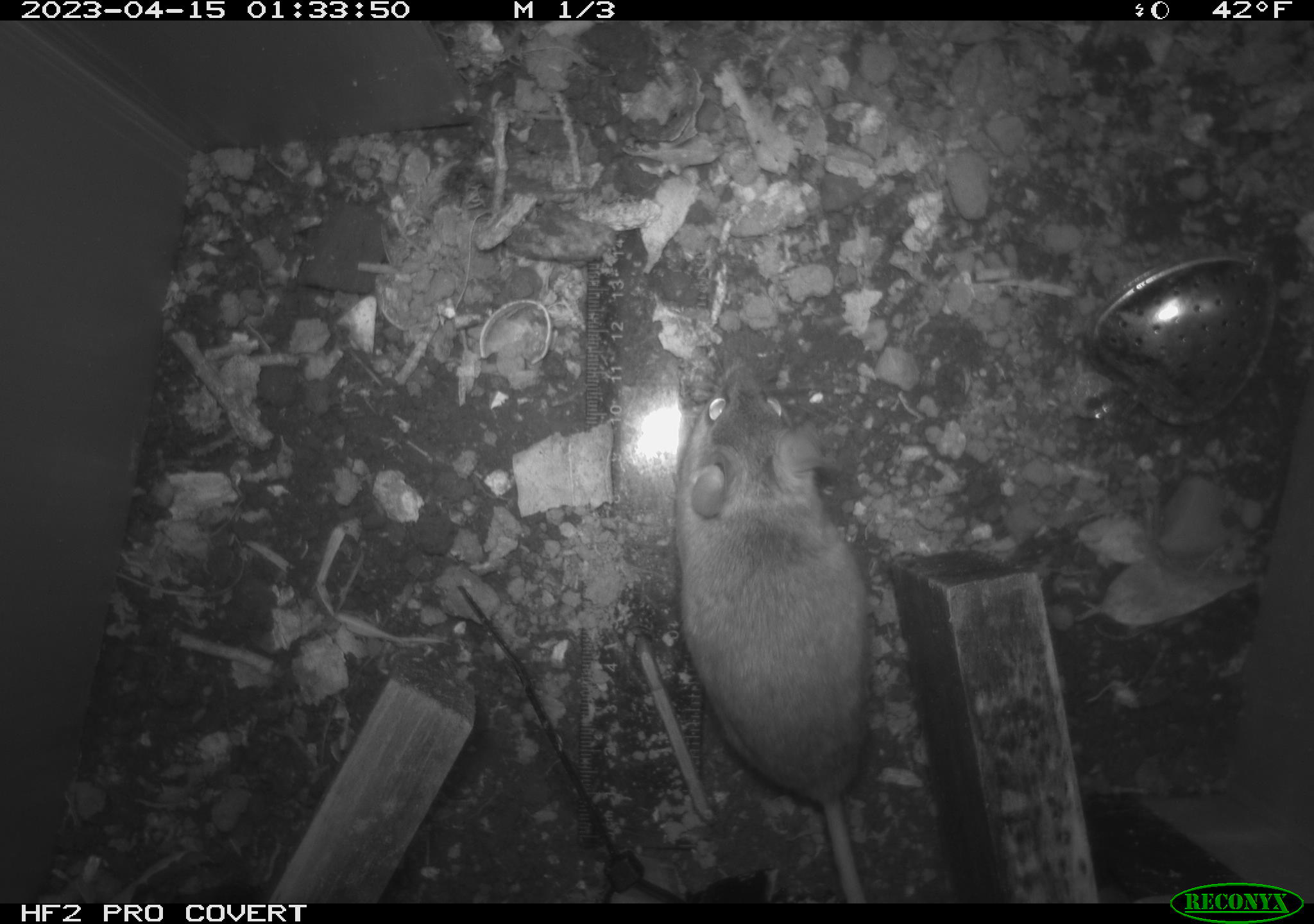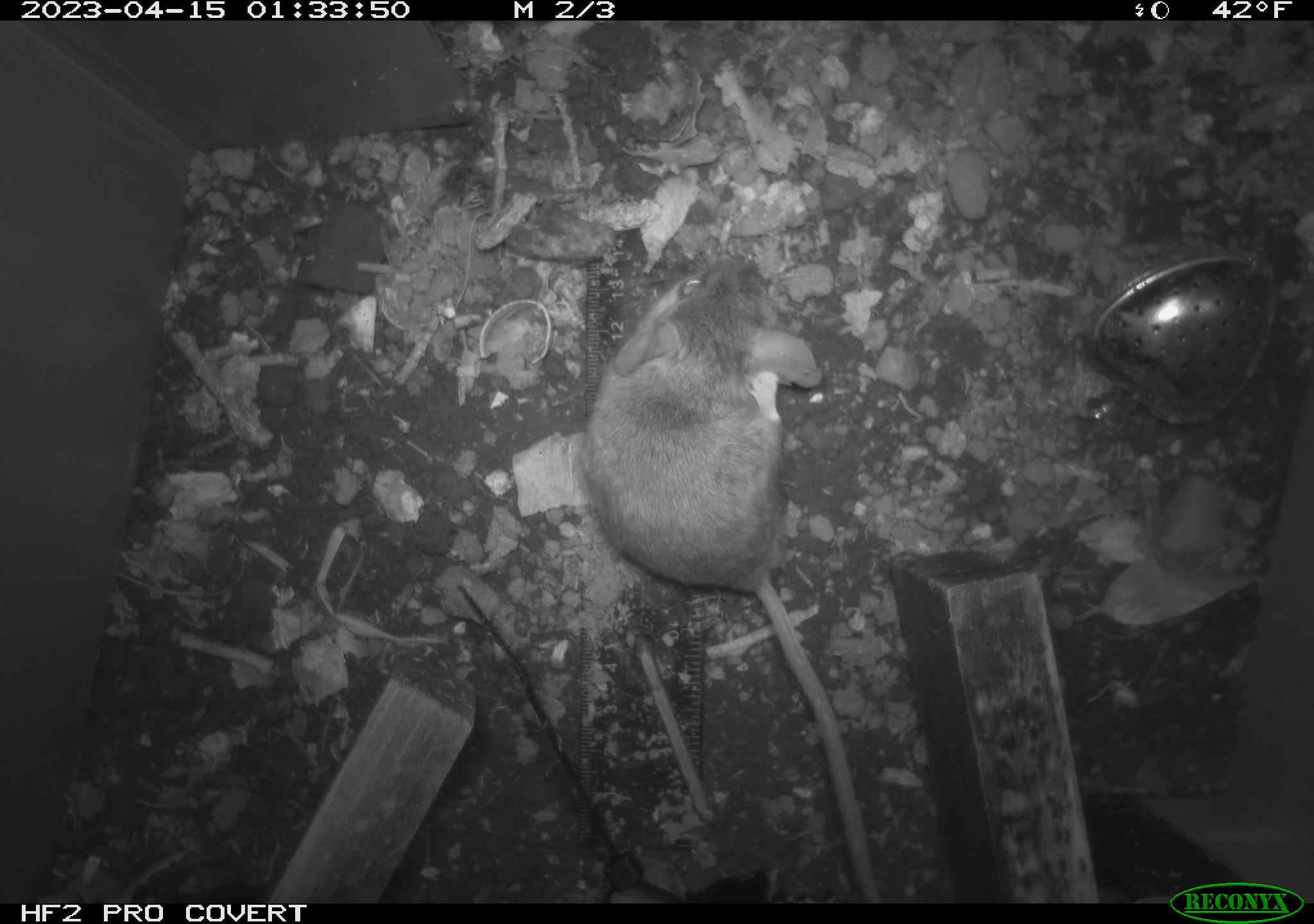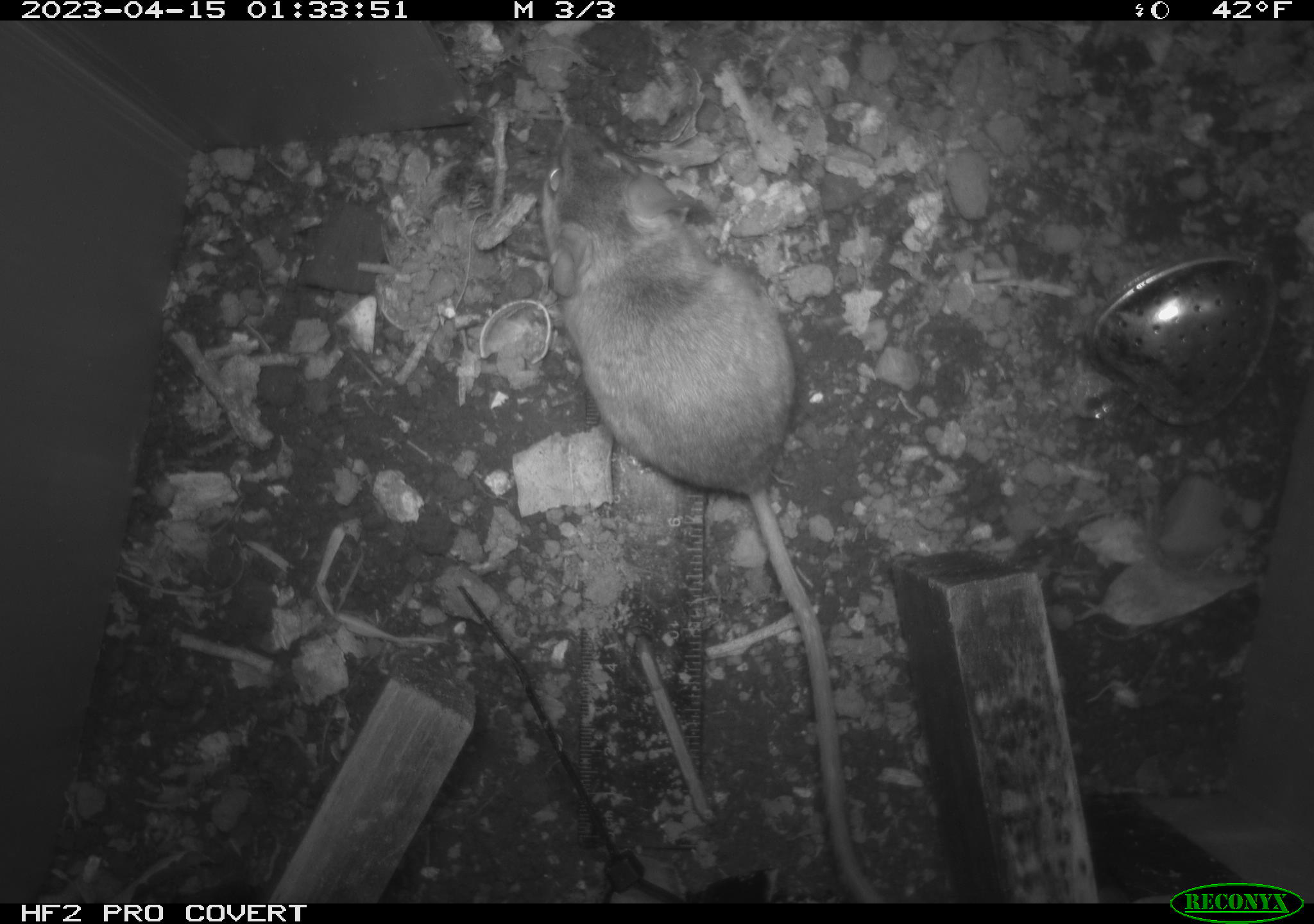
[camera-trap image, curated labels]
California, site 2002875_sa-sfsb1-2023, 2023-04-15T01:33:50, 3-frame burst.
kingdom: Animalia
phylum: Chordata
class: Mammalia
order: Rodentia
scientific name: Rodentia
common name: mouse species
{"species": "mouse species (Rodentia)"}